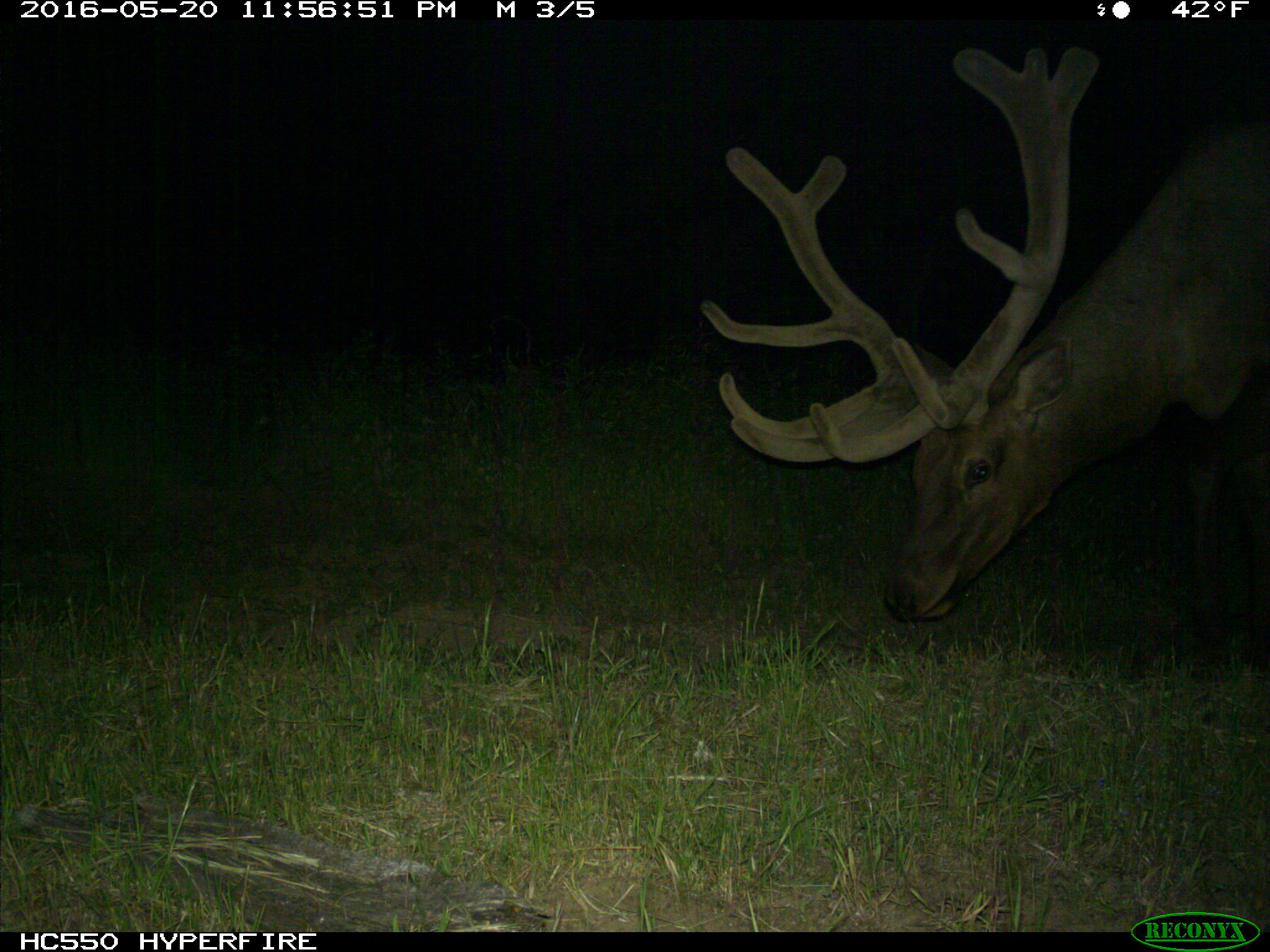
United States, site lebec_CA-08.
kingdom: Animalia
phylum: Chordata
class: Mammalia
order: Artiodactyla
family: Cervidae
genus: Cervus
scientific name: Cervus canadensis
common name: elk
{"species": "Cervus canadensis (elk)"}